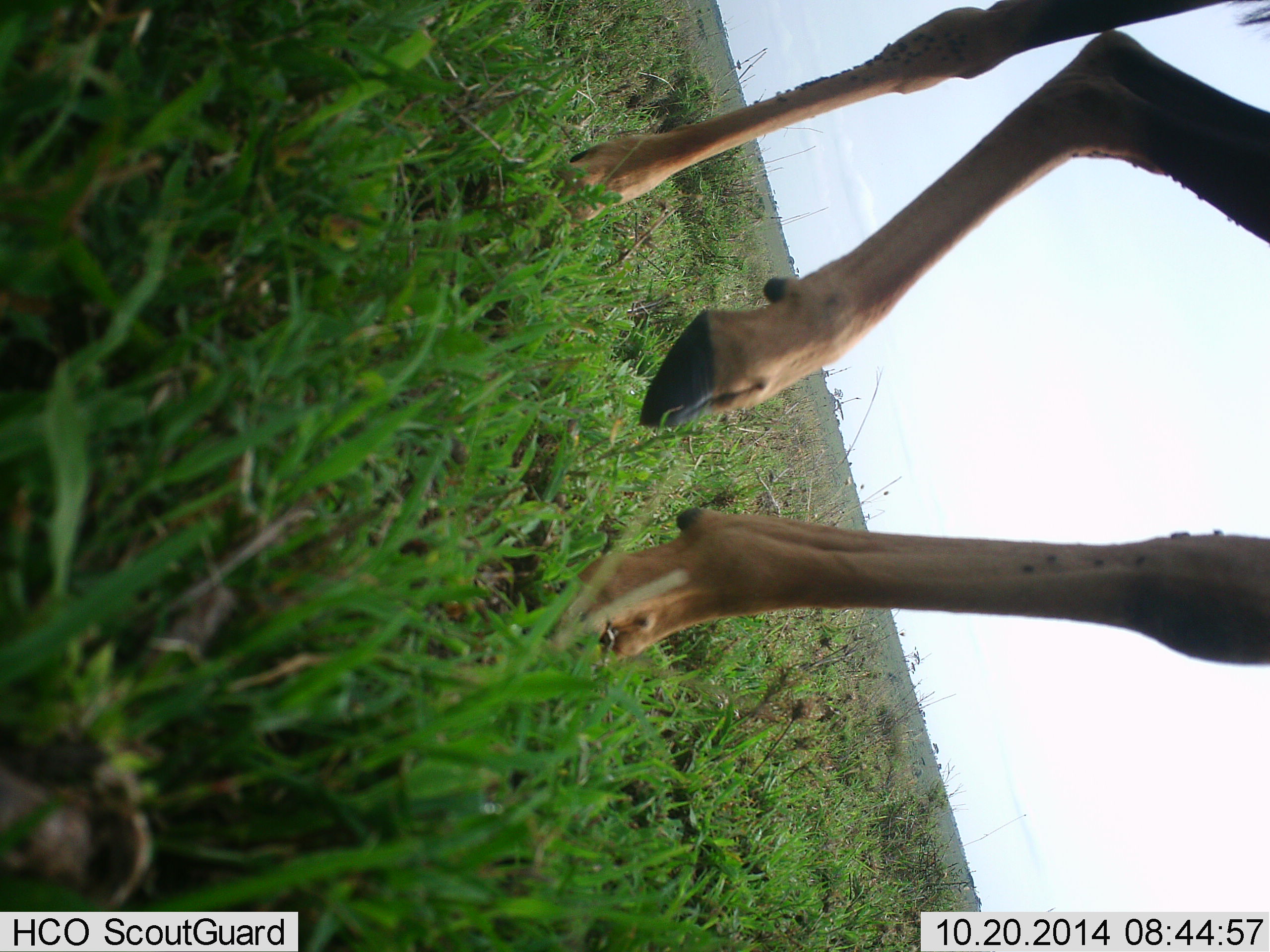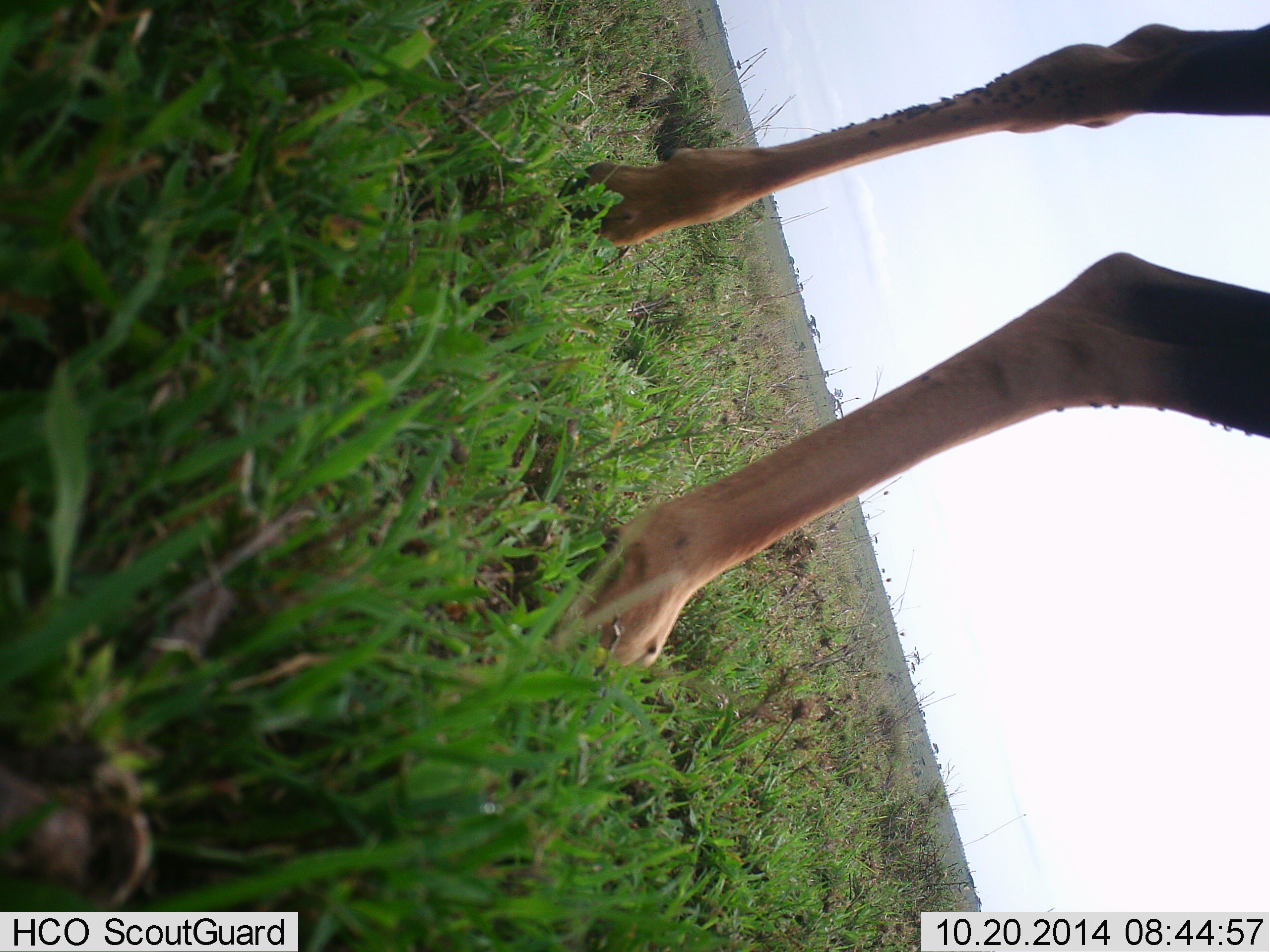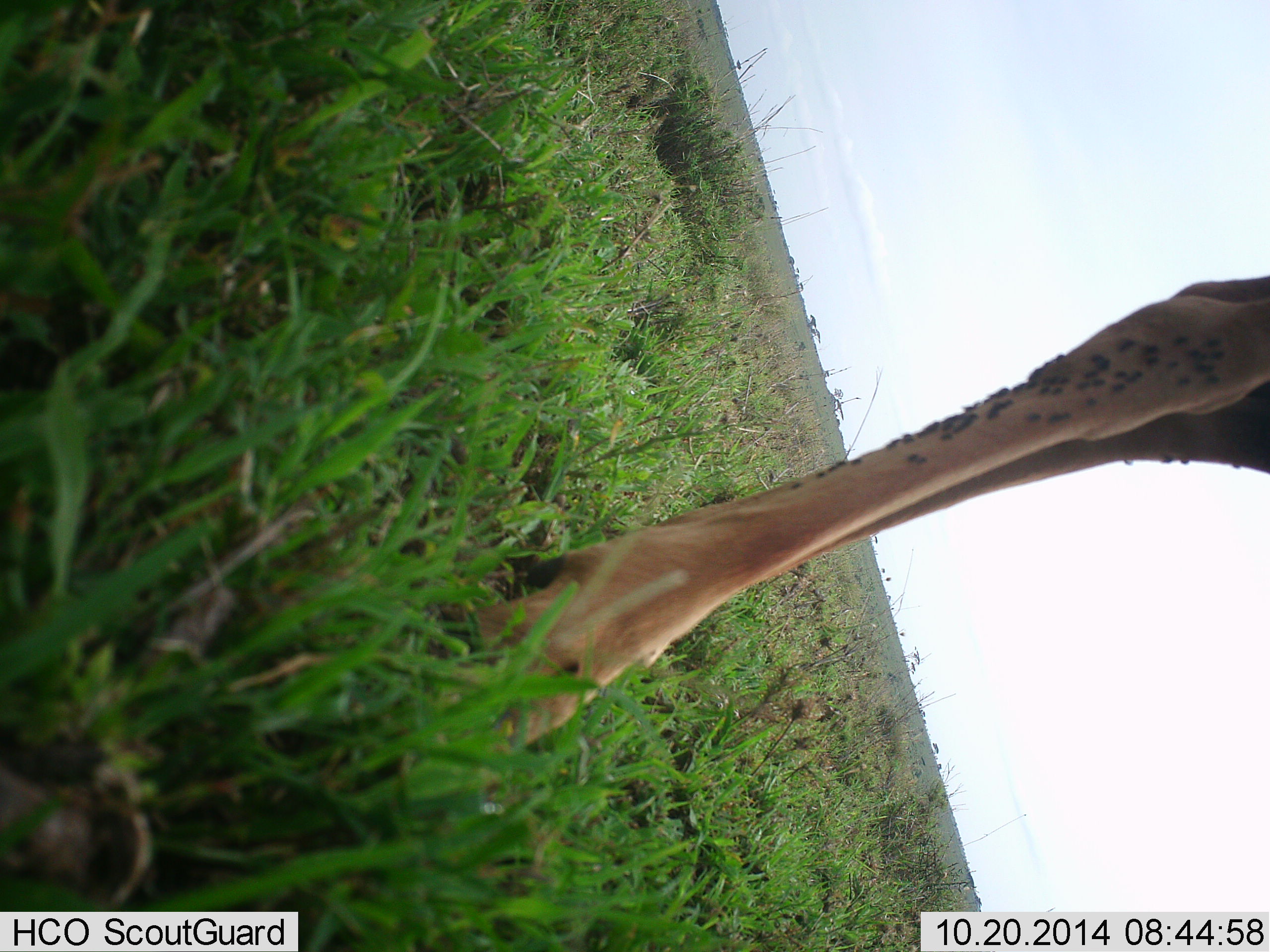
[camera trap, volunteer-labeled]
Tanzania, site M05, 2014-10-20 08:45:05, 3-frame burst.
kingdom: Animalia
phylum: Chordata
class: Mammalia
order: Artiodactyla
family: Giraffidae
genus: Giraffa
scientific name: Giraffa camelopardalis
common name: giraffe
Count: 1.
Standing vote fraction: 44%.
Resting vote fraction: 0%.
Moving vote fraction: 67%.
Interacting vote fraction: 0%.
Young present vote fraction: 0%.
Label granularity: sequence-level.